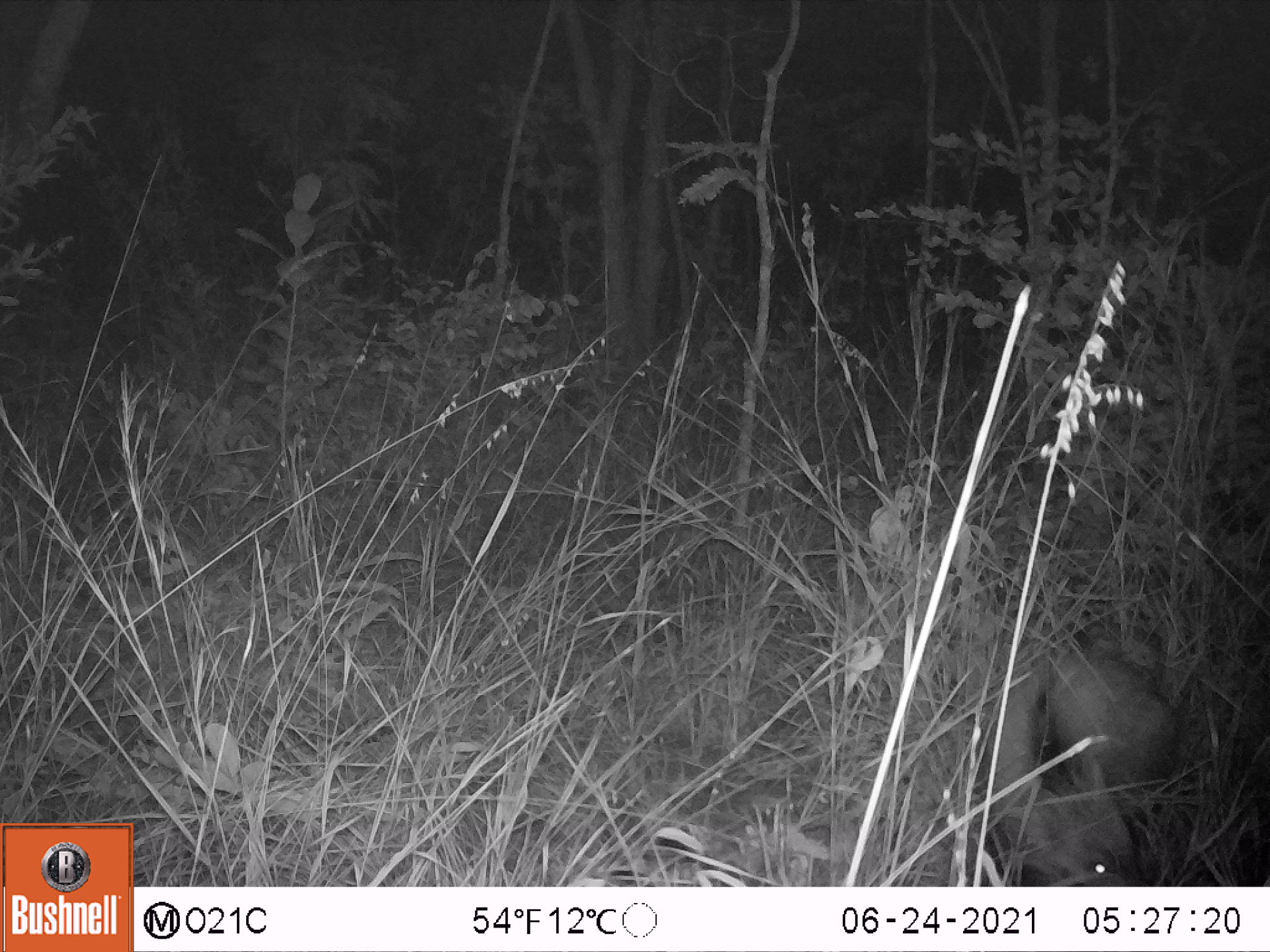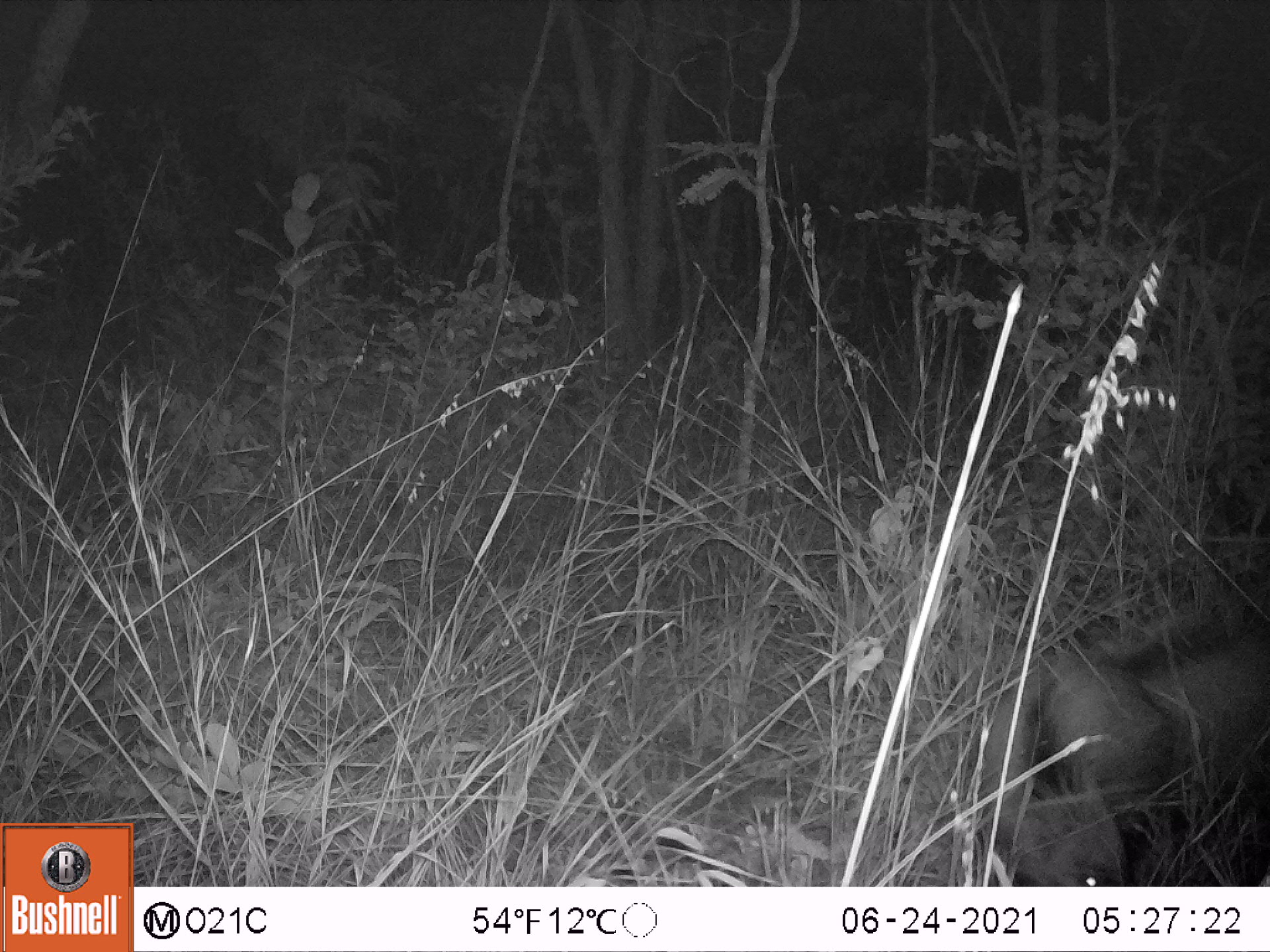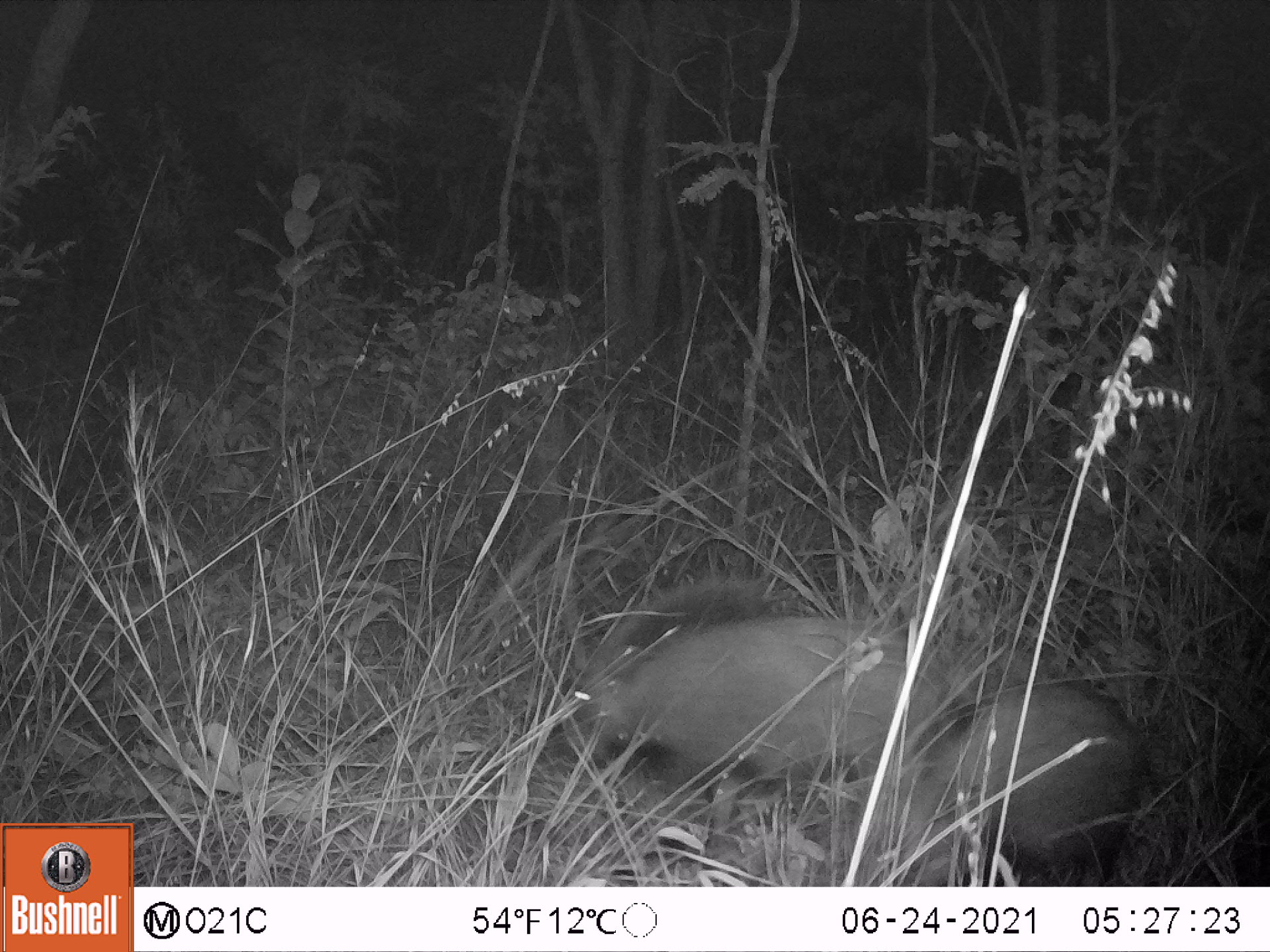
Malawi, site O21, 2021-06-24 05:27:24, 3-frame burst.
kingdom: Animalia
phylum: Chordata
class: Mammalia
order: Artiodactyla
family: Suidae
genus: Potamochoerus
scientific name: Potamochoerus larvatus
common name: bushpig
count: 1